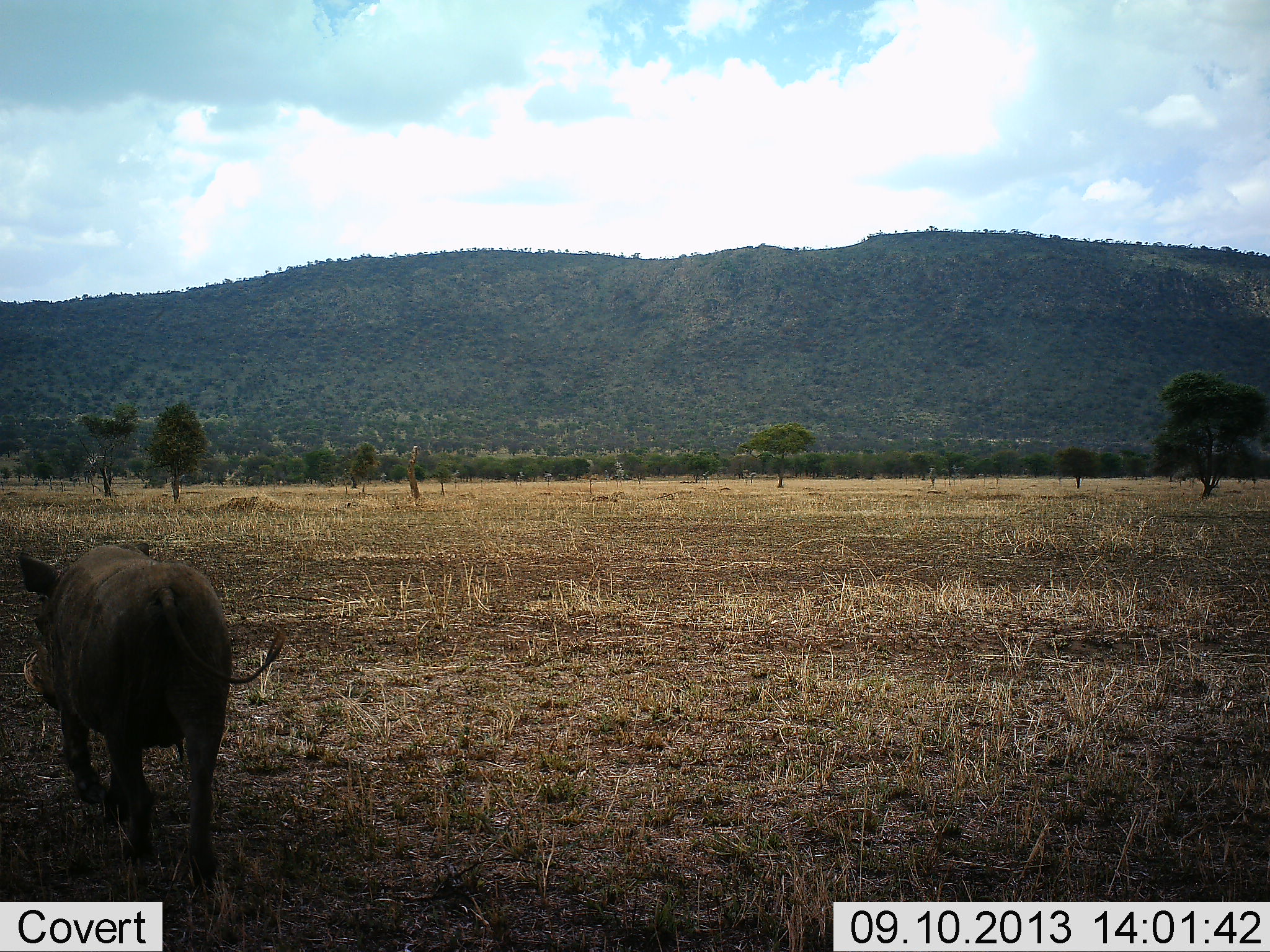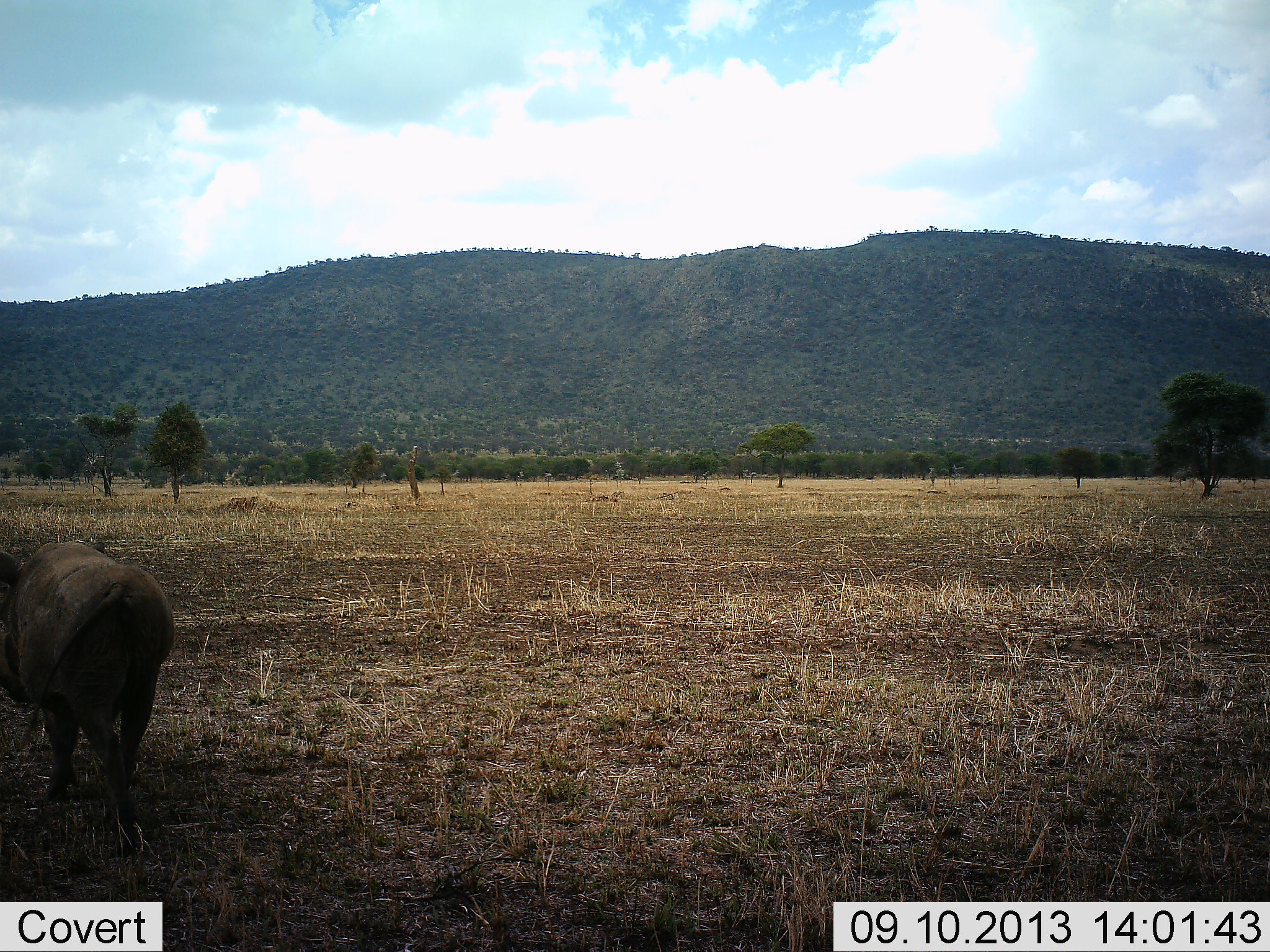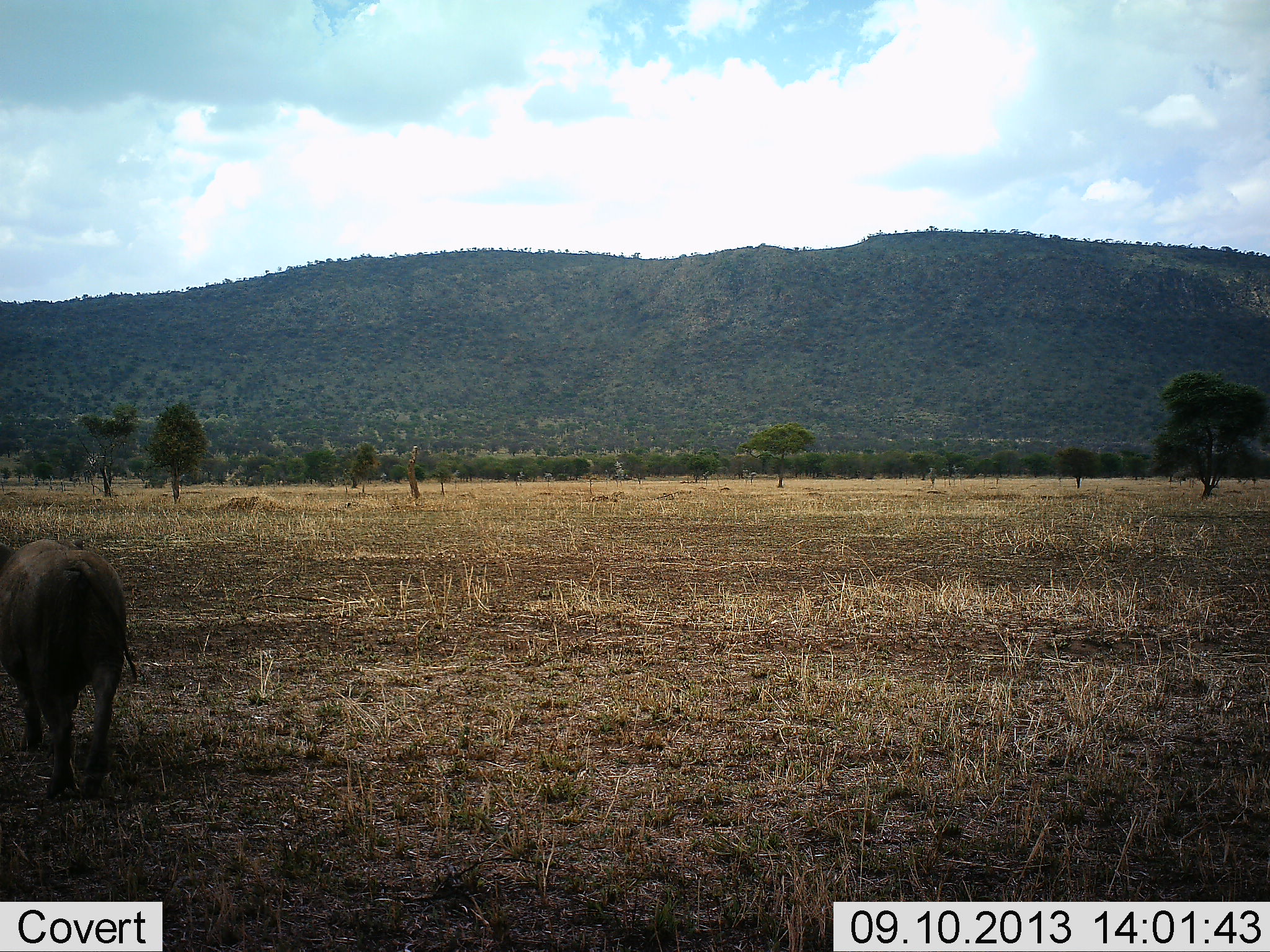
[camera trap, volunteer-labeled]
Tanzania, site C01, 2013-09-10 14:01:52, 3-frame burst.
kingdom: Animalia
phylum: Chordata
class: Mammalia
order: Artiodactyla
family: Suidae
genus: Phacochoerus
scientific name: Phacochoerus africanus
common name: warthog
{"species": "warthog (Phacochoerus africanus)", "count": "1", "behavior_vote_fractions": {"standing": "4%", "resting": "0%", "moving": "100%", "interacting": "0%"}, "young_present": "0%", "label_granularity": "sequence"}